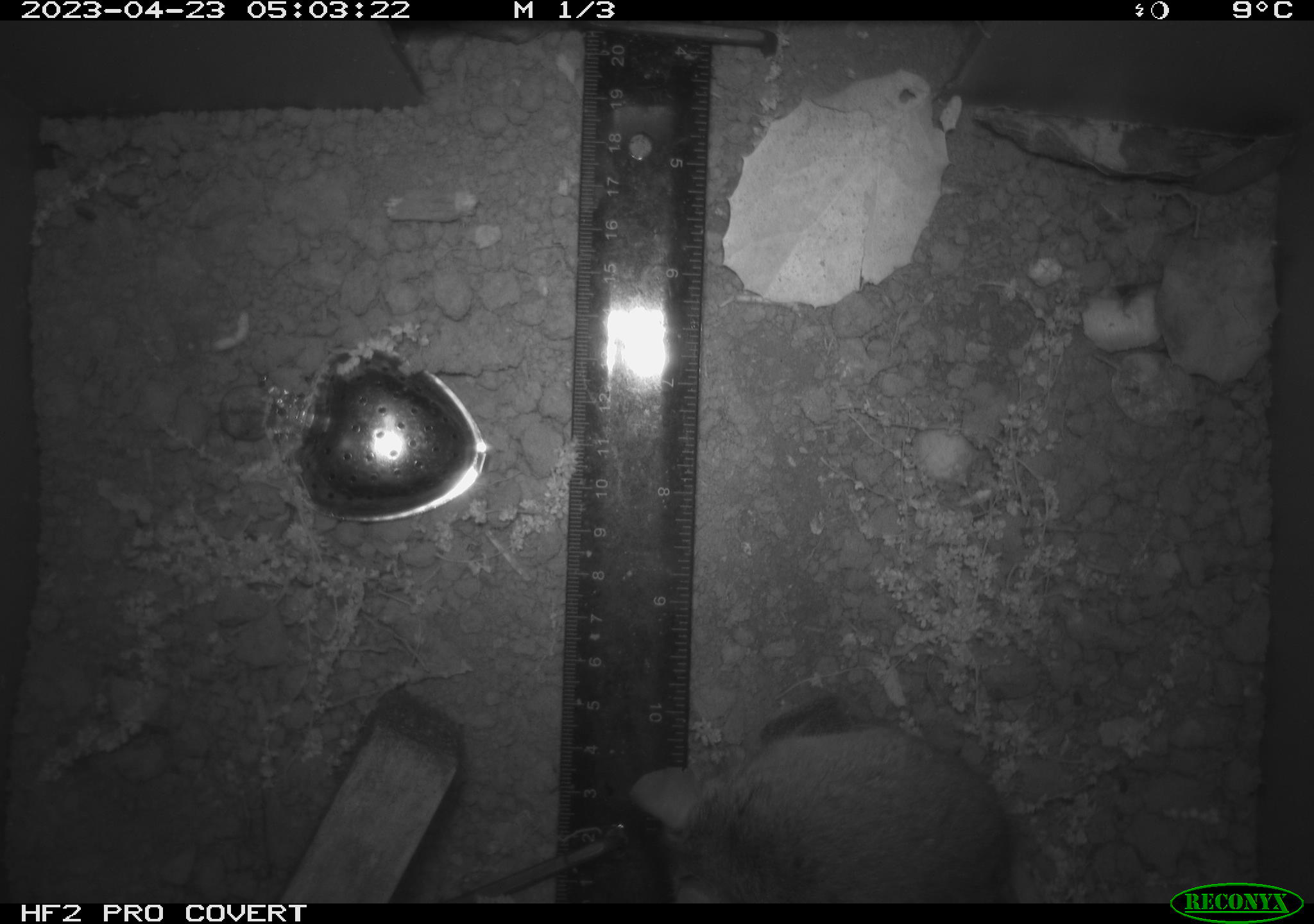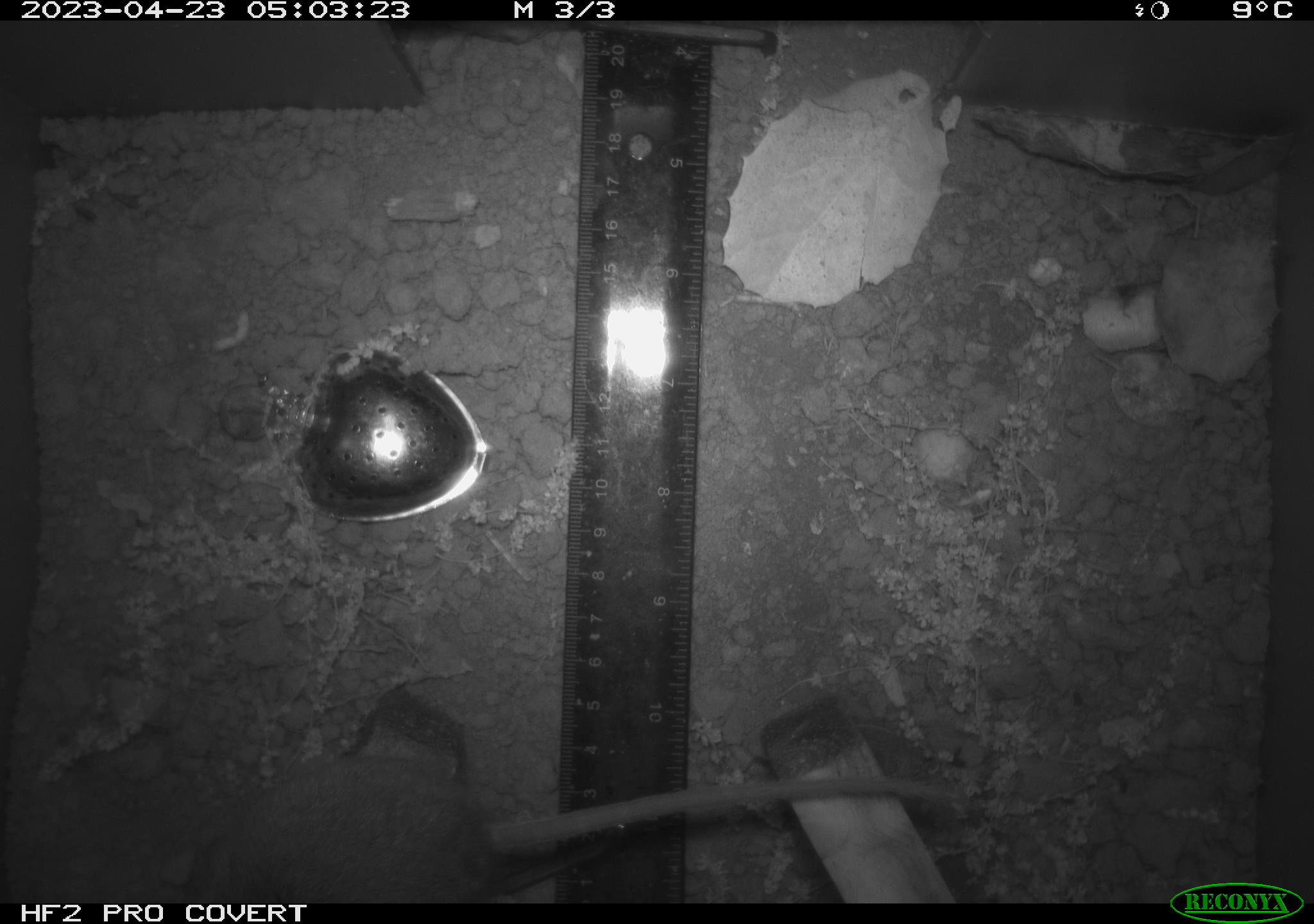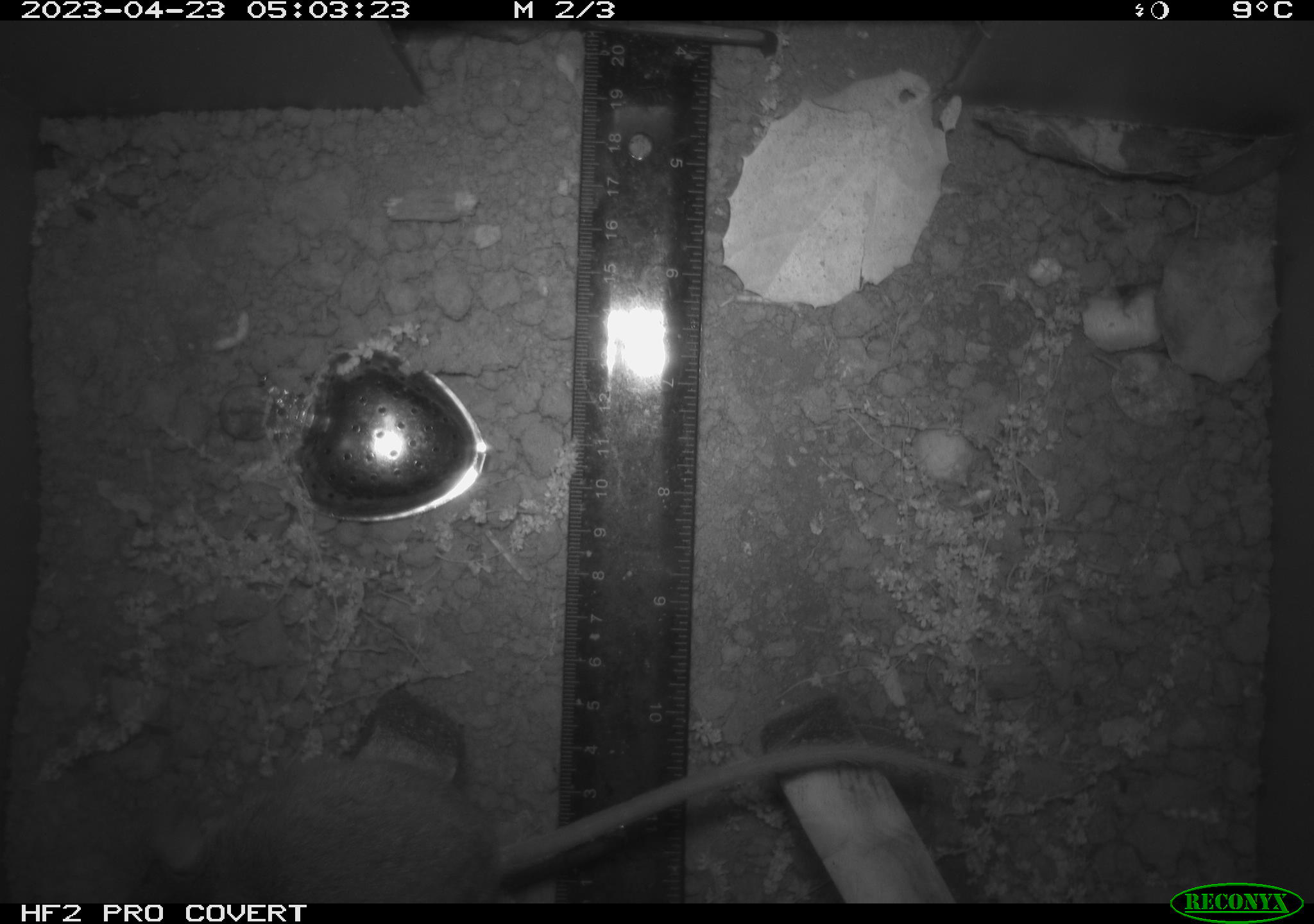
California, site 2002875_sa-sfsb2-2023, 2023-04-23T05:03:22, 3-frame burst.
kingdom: Animalia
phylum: Chordata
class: Mammalia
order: Rodentia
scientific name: Rodentia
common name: mouse species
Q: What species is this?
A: Mouse species (Rodentia).